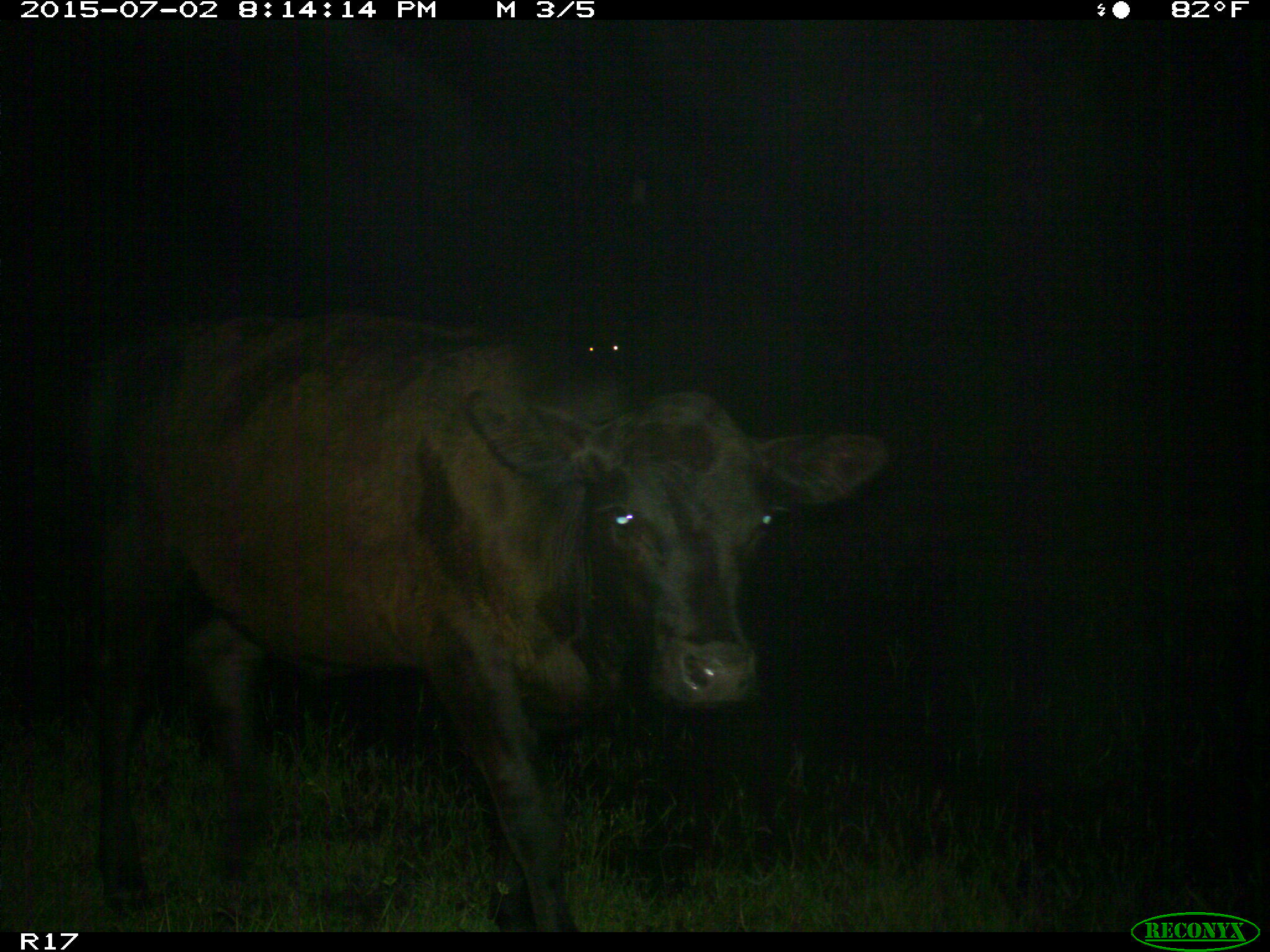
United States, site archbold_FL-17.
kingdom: Animalia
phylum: Chordata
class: Mammalia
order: Artiodactyla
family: Bovidae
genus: Bos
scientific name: Bos taurus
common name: domestic cow